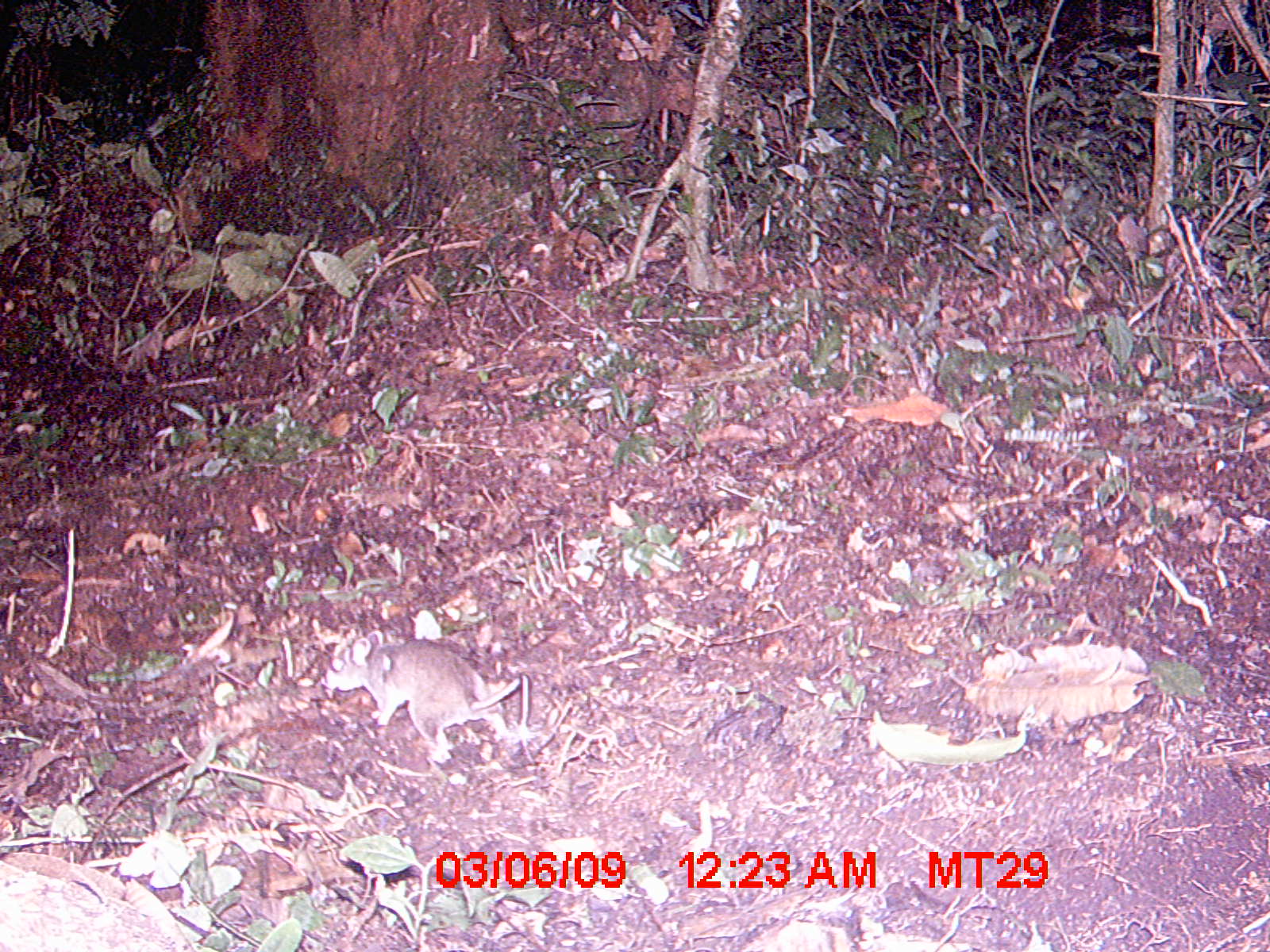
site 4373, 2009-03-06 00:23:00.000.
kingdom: Animalia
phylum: Chordata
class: Mammalia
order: Rodentia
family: Nesomyidae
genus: Eliurus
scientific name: Eliurus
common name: eliurus rat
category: eliurus sp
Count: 1.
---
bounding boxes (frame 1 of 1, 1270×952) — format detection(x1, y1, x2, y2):
eliurus sp: detection(322, 630, 533, 763)